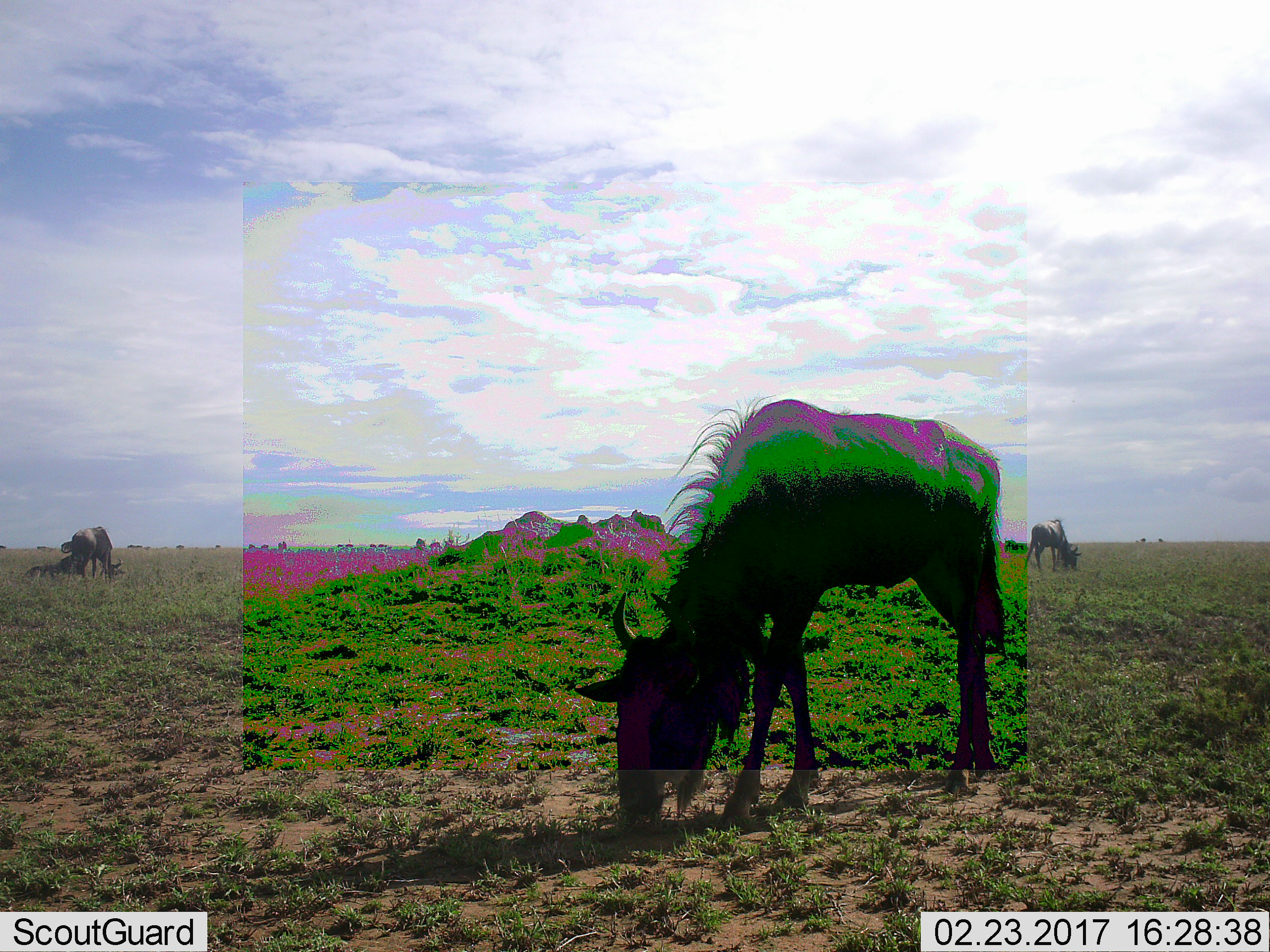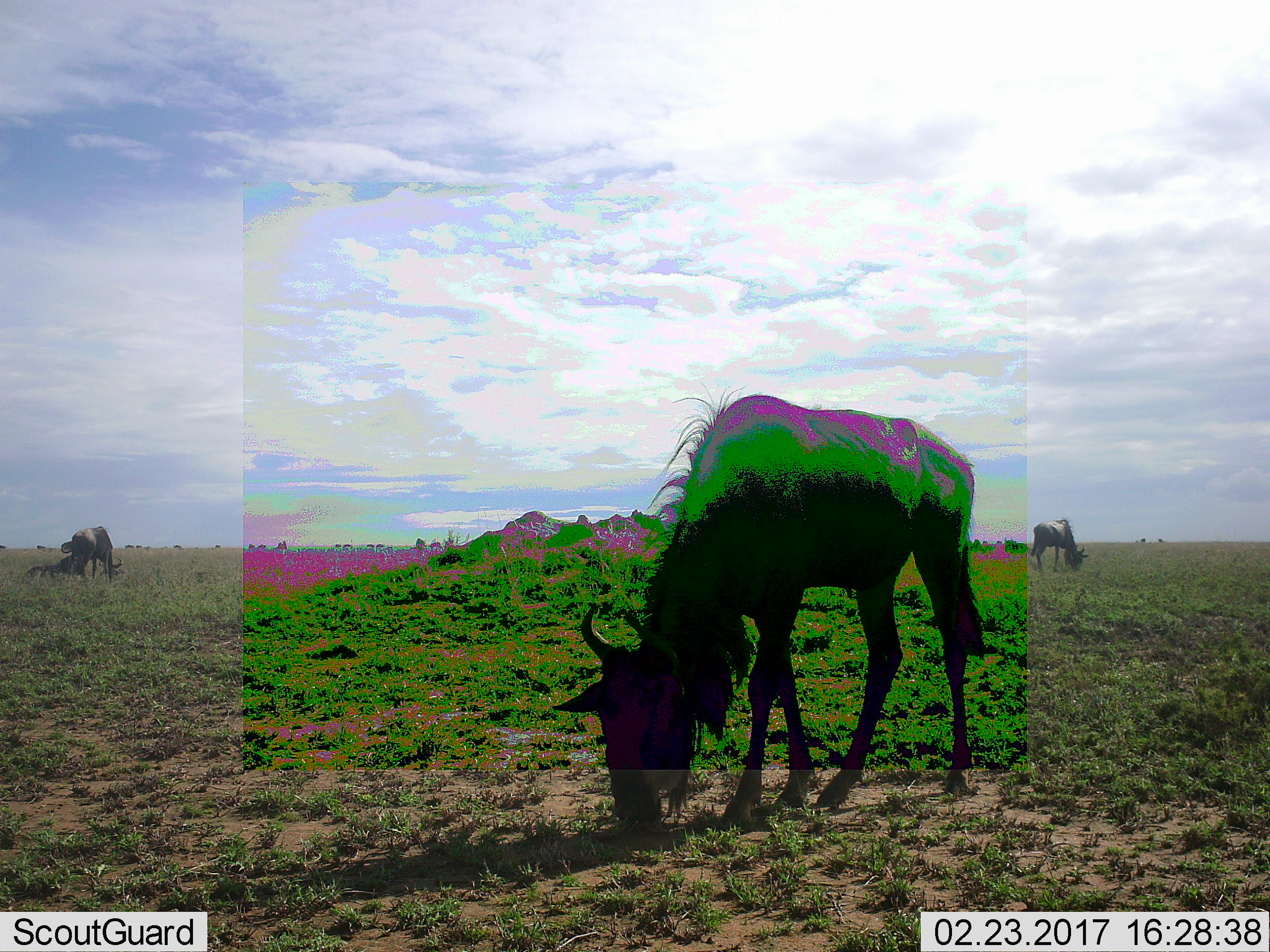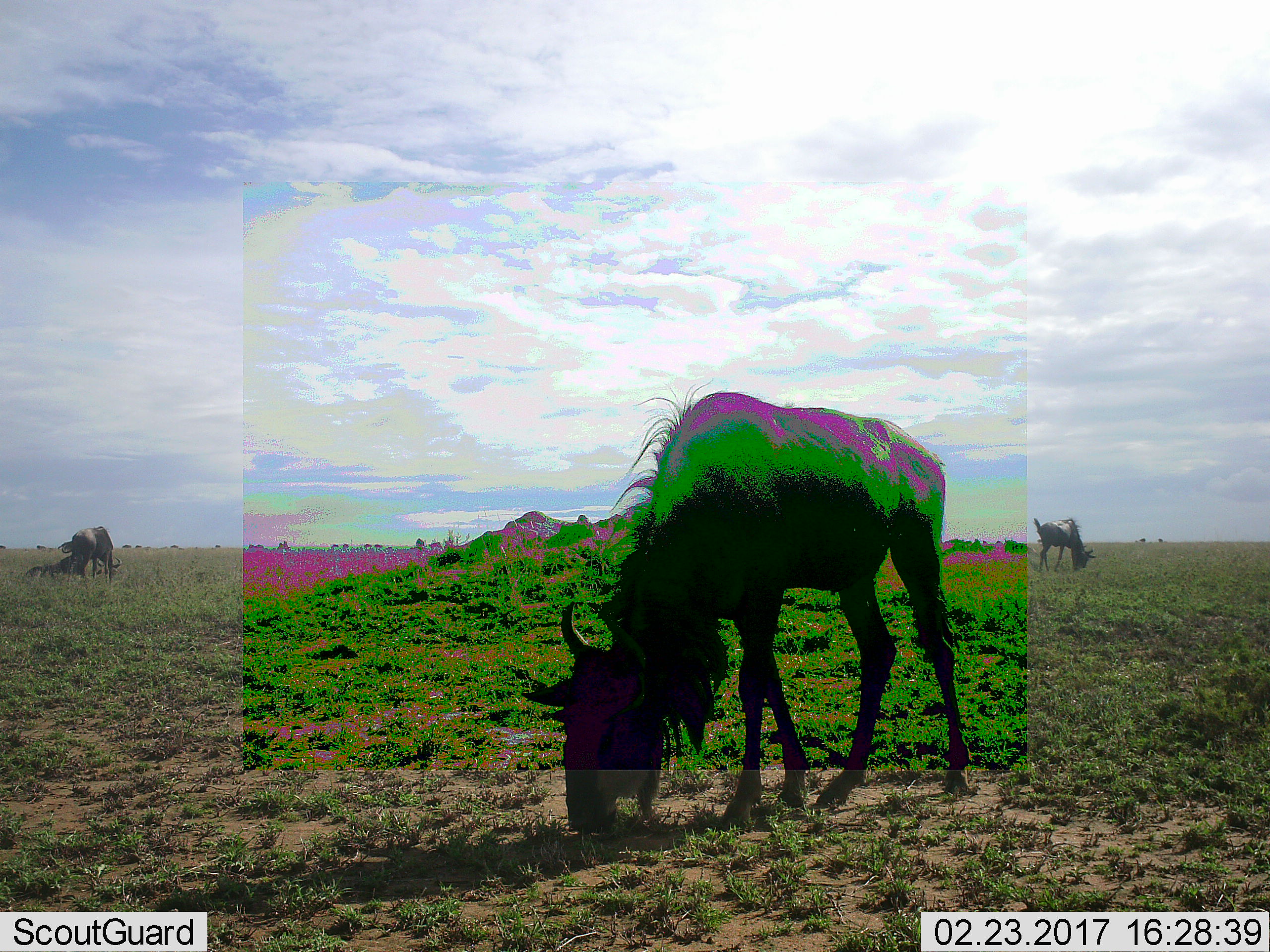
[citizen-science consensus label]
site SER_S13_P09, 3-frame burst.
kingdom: Animalia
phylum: Chordata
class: Mammalia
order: Artiodactyla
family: Bovidae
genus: Connochaetes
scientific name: Connochaetes taurinus taurinus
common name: blue wildebeest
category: wildebeestblue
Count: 3.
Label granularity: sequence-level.